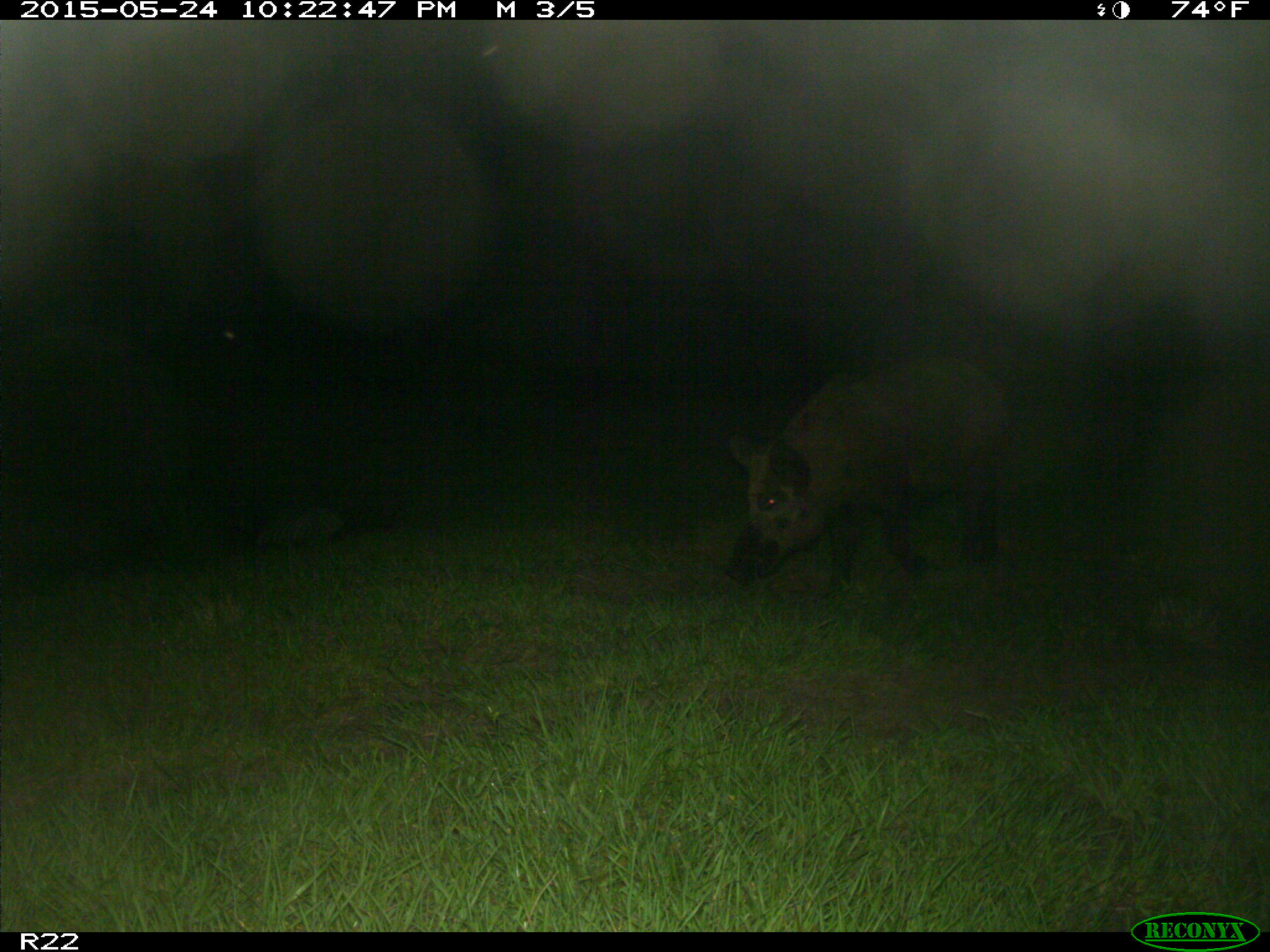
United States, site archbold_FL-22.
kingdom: Animalia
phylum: Chordata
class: Mammalia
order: Artiodactyla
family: Bovidae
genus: Bos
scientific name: Bos taurus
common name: domestic cow